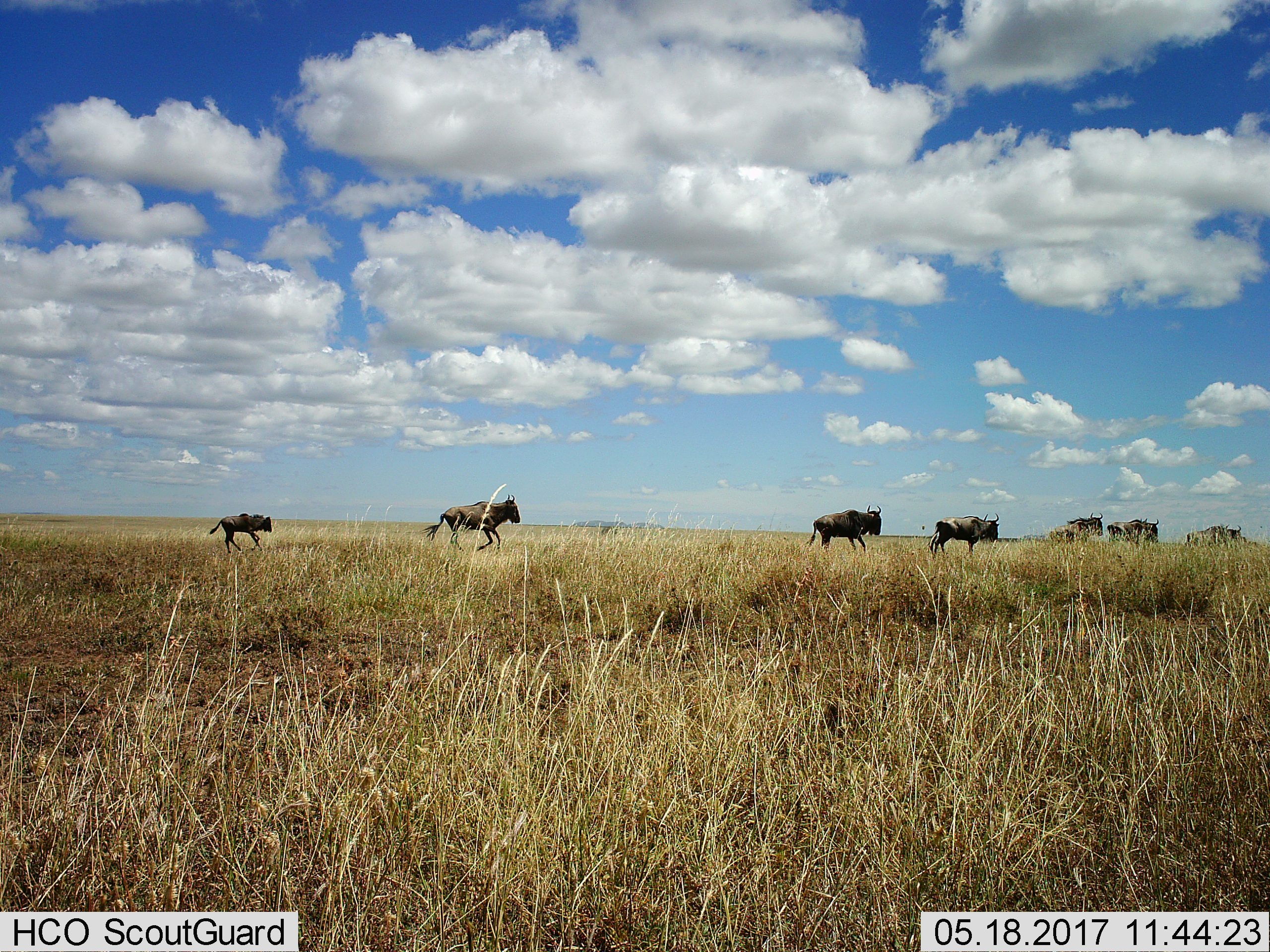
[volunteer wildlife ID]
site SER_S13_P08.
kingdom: Animalia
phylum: Chordata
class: Mammalia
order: Artiodactyla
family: Bovidae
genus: Connochaetes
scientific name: Connochaetes taurinus taurinus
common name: blue wildebeest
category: wildebeestblue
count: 7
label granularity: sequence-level